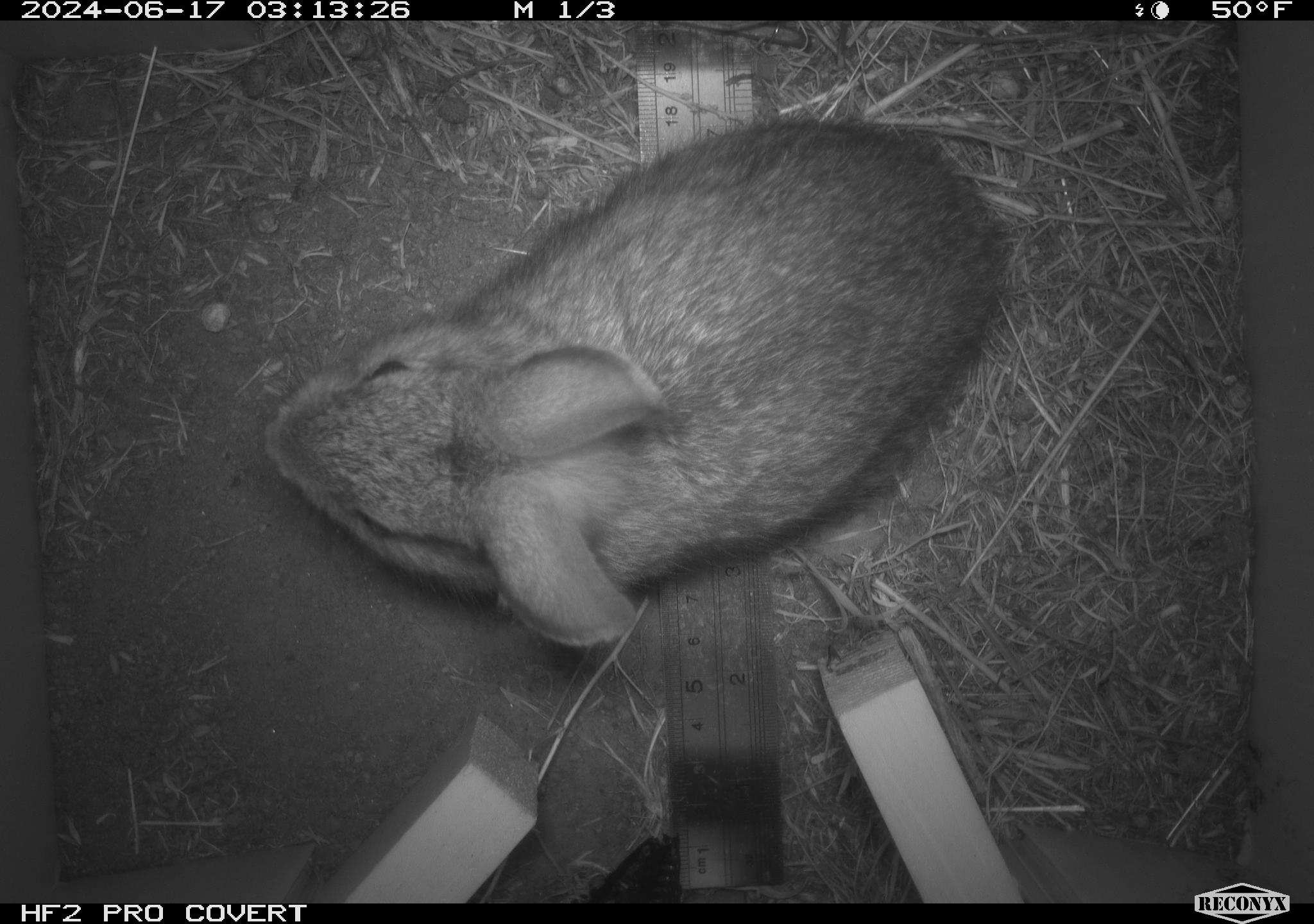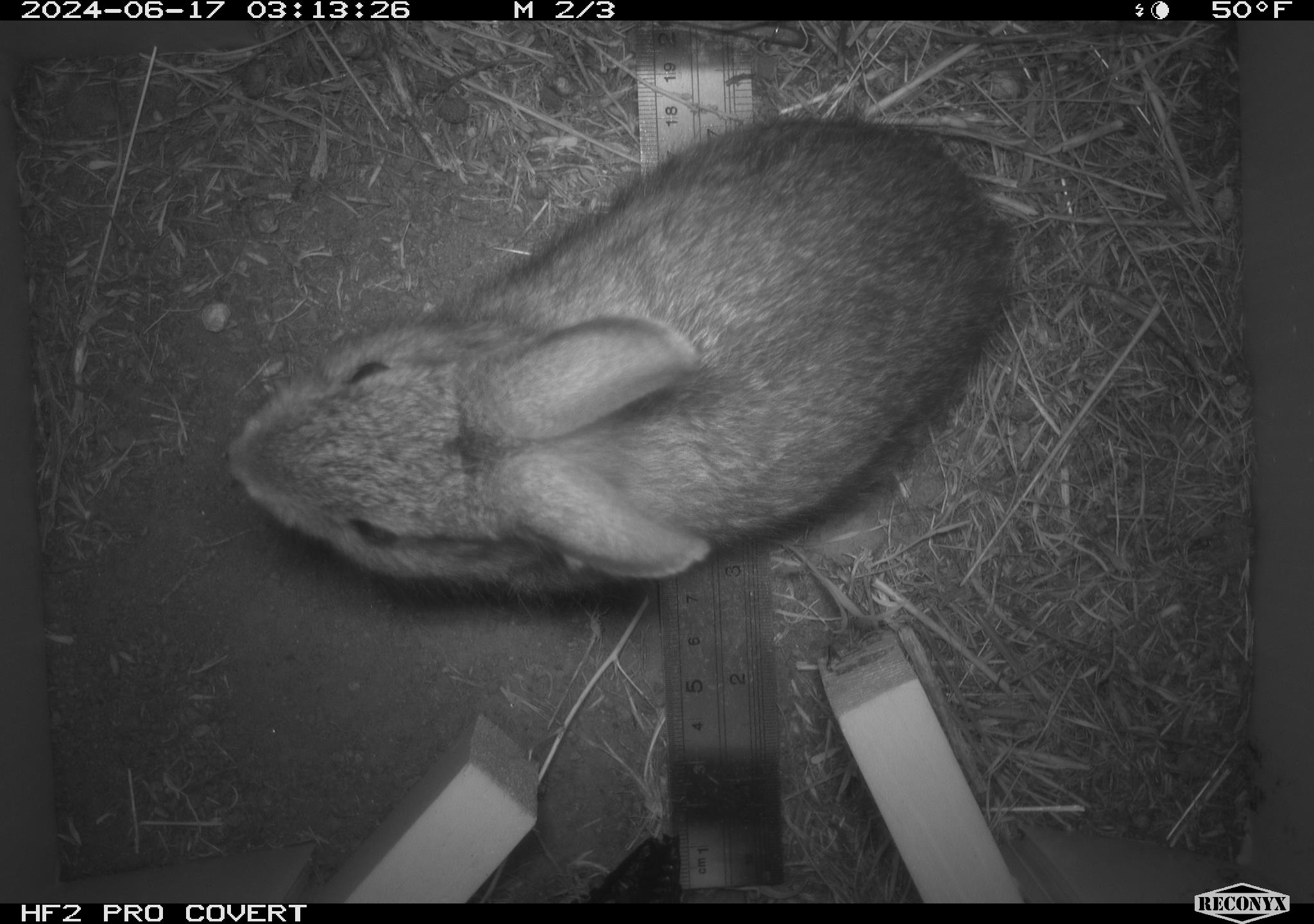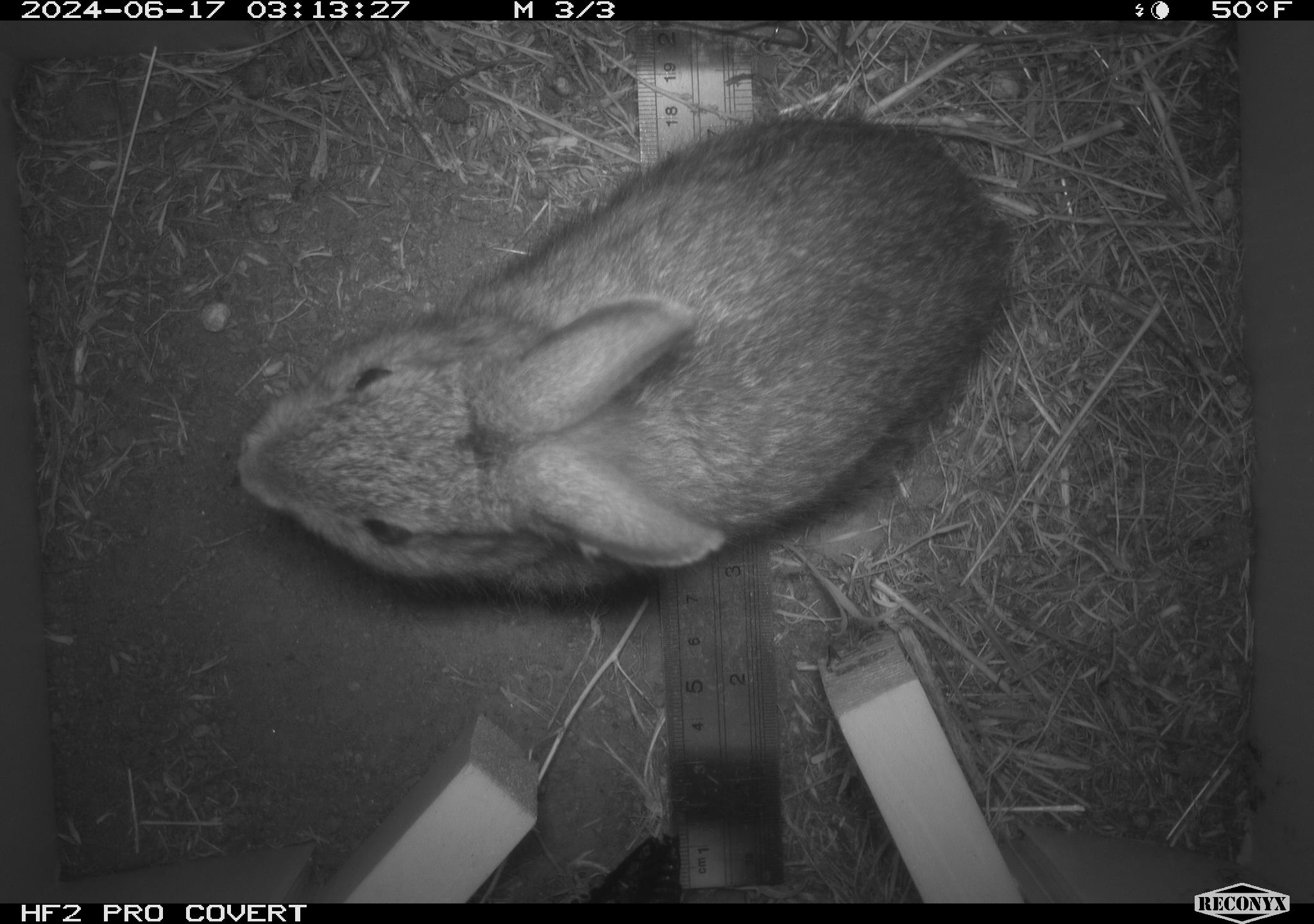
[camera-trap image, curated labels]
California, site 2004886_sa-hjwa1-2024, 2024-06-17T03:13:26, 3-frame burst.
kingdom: Animalia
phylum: Chordata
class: Mammalia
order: Lagomorpha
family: Leporidae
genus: Sylvilagus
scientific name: Sylvilagus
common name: cottontail rabbits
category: sylvilagus species